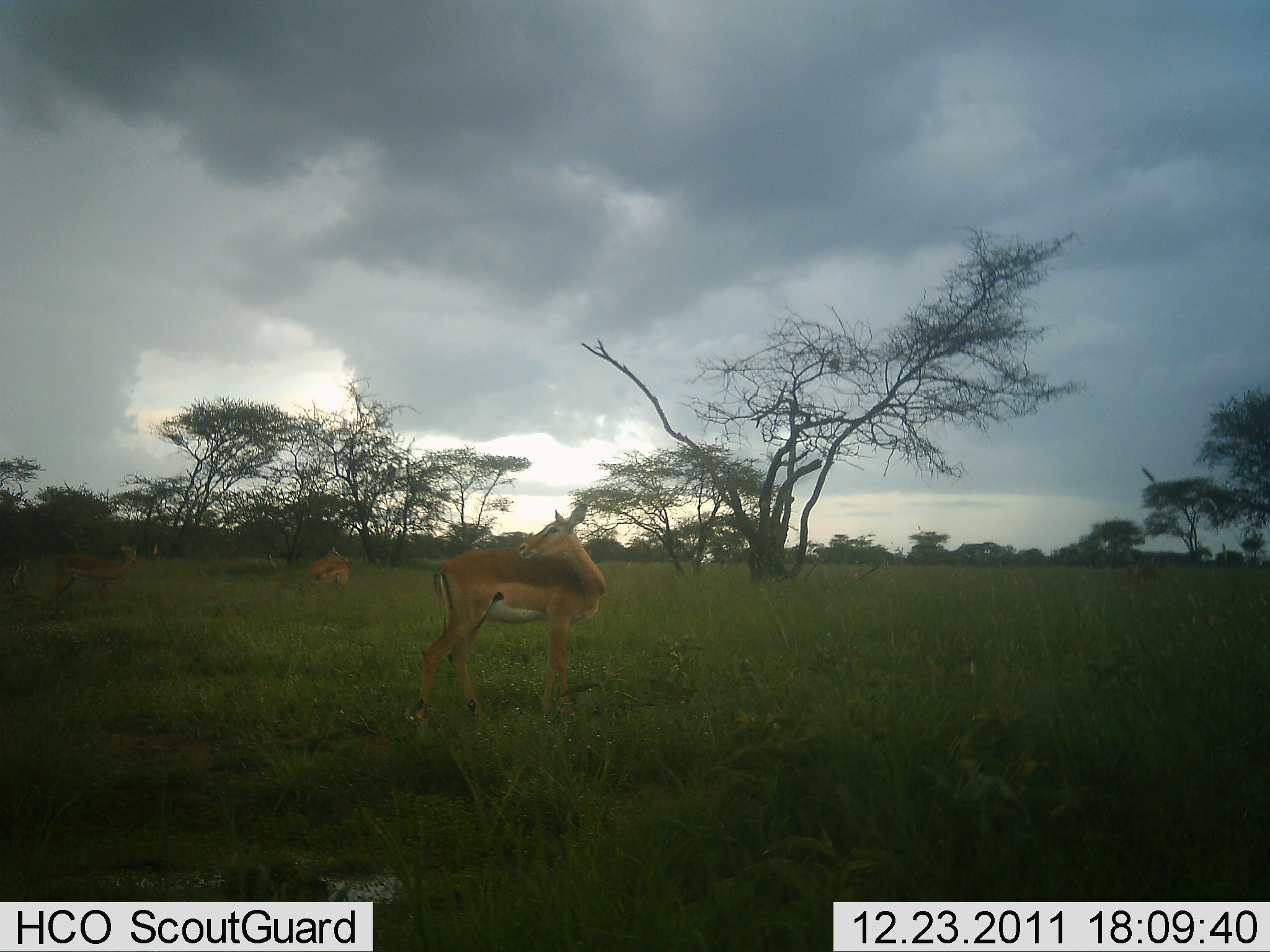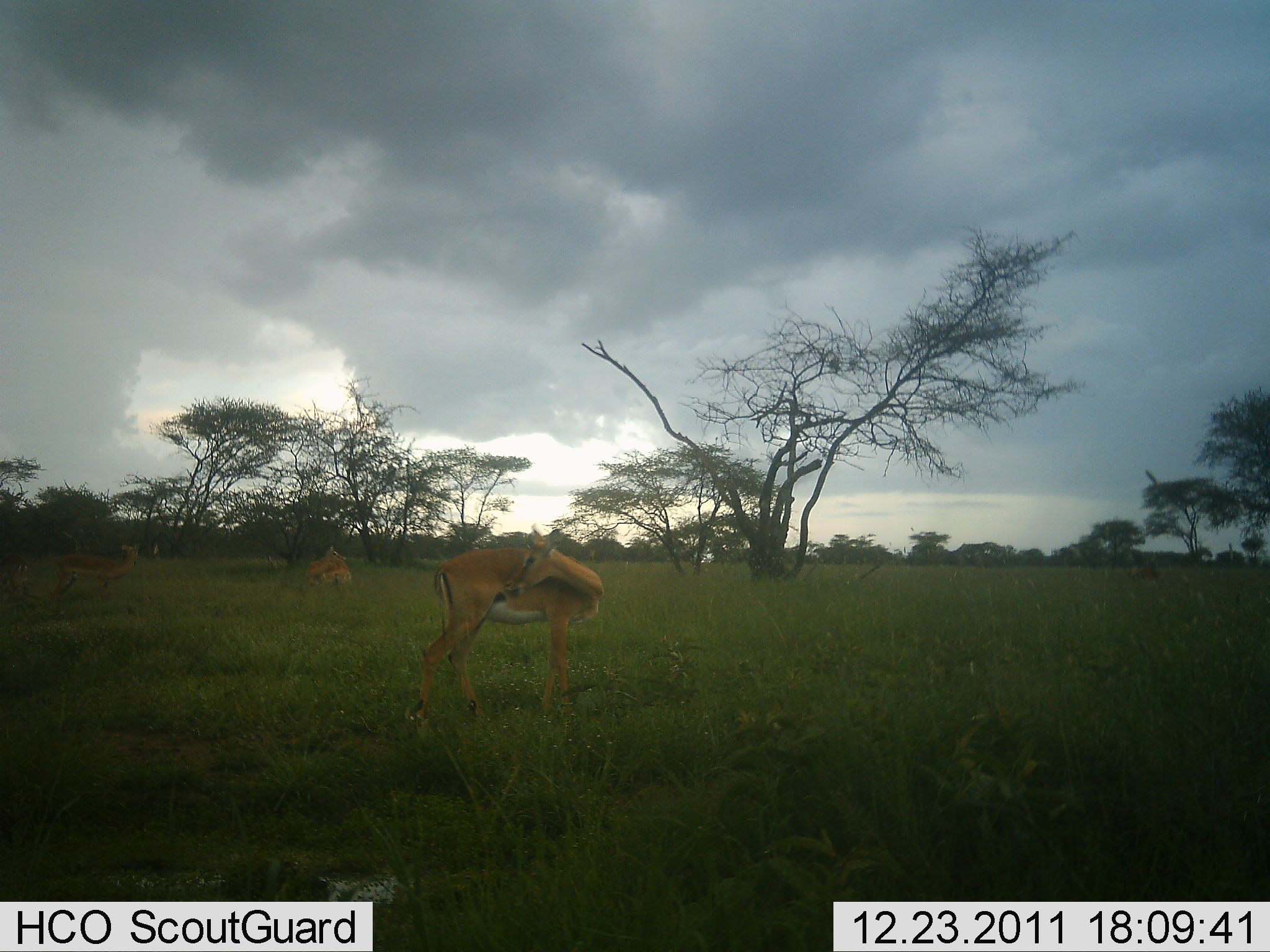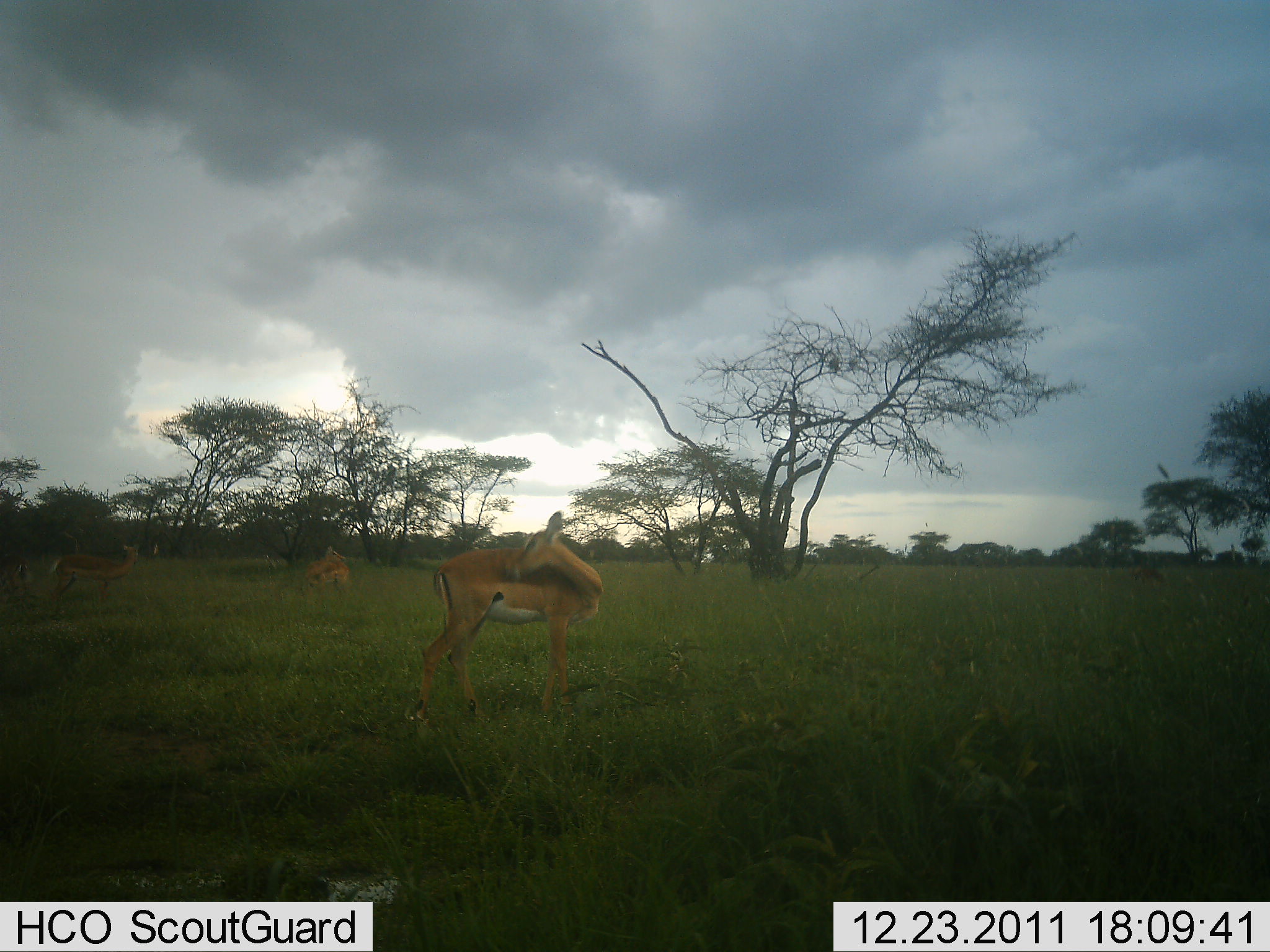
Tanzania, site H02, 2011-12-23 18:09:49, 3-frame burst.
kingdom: Animalia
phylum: Chordata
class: Mammalia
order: Artiodactyla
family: Bovidae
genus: Nanger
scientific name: Nanger granti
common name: grant's gazelle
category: gazellegrants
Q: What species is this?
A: Gazellegrants (grant's gazelle) (Nanger granti).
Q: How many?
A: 3.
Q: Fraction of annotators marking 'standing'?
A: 100%.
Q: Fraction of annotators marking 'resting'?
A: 8%.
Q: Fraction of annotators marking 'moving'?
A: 0%.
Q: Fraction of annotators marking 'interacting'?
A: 0%.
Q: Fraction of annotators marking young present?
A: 0%.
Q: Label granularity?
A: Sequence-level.